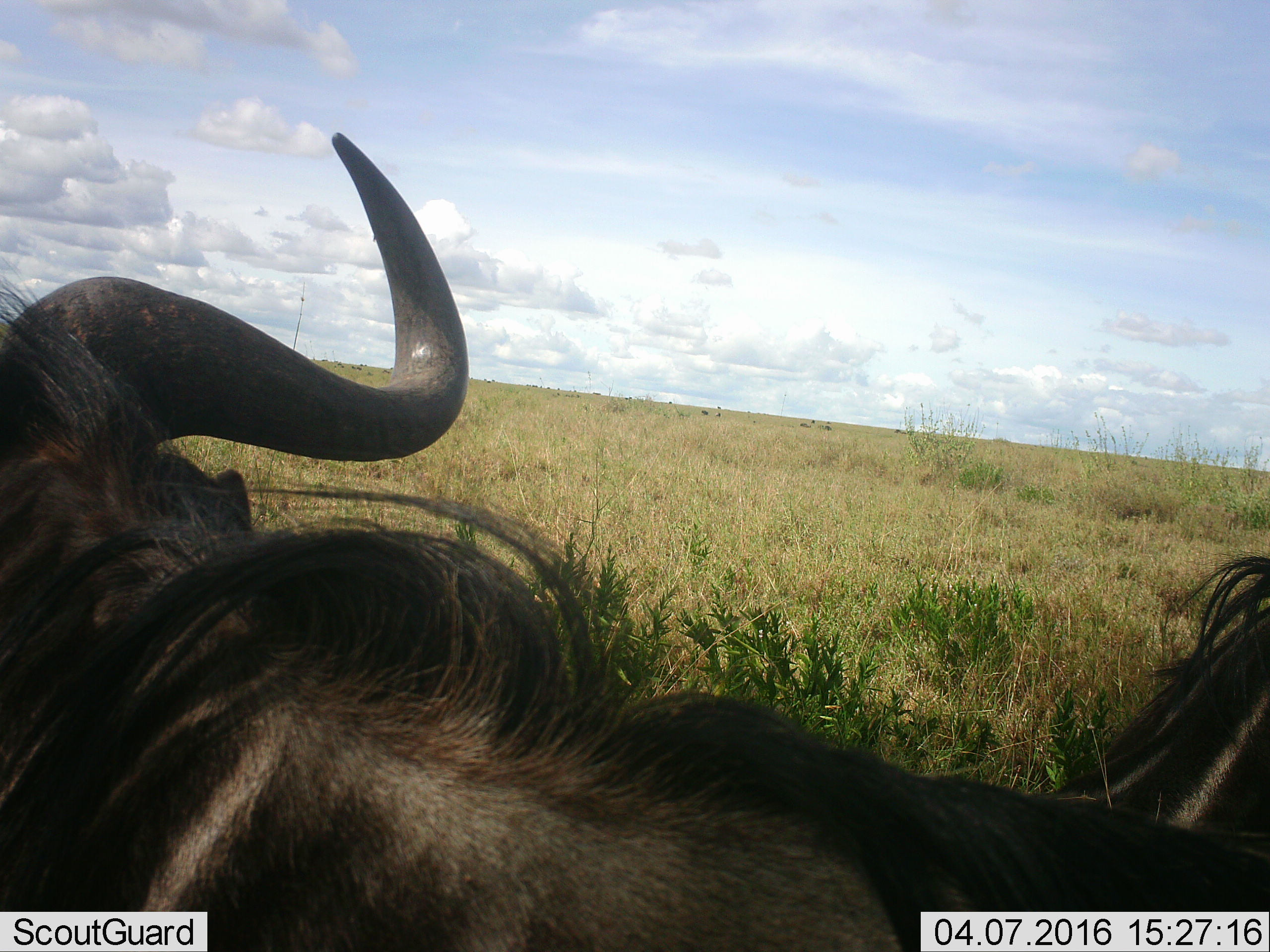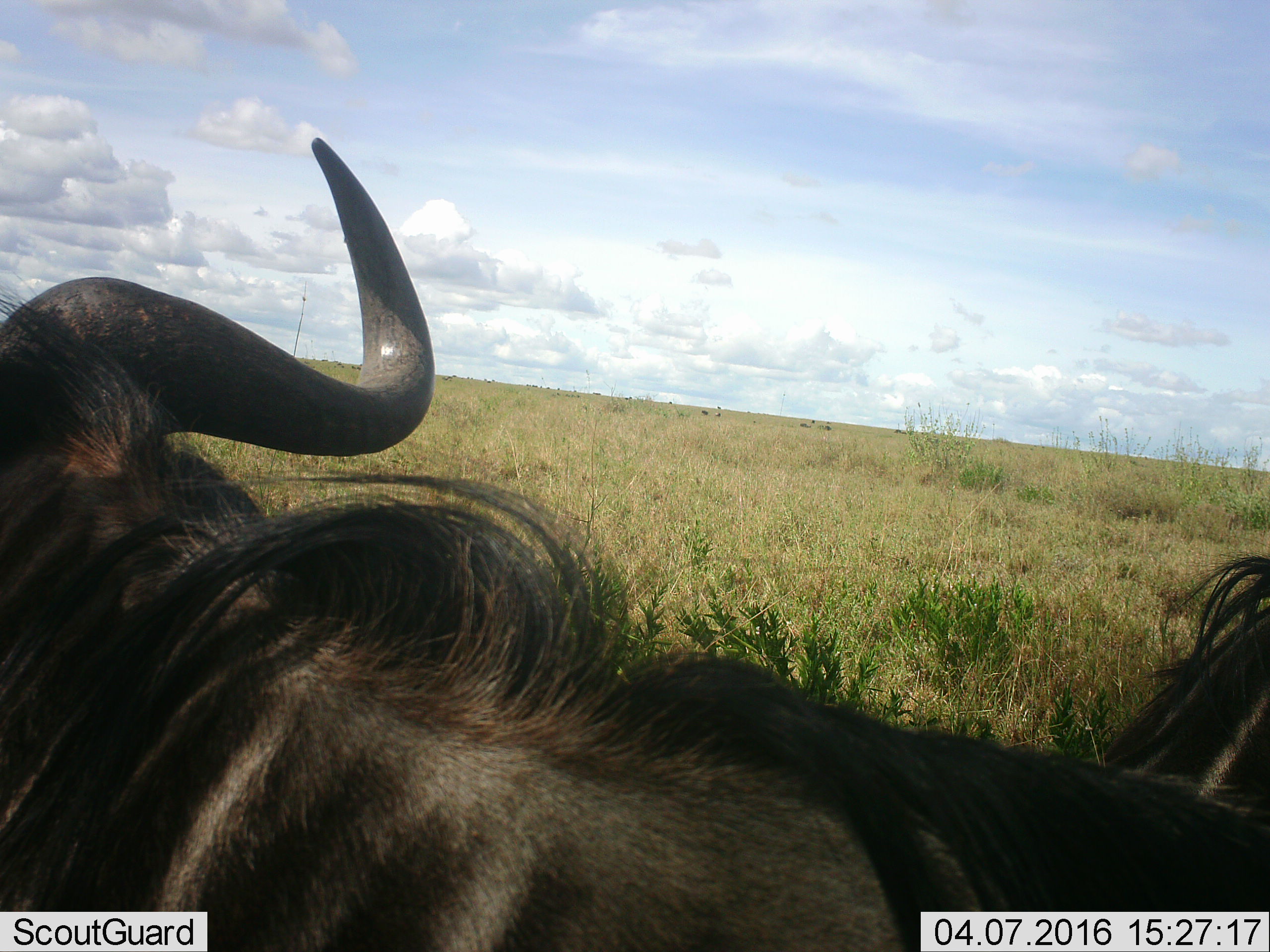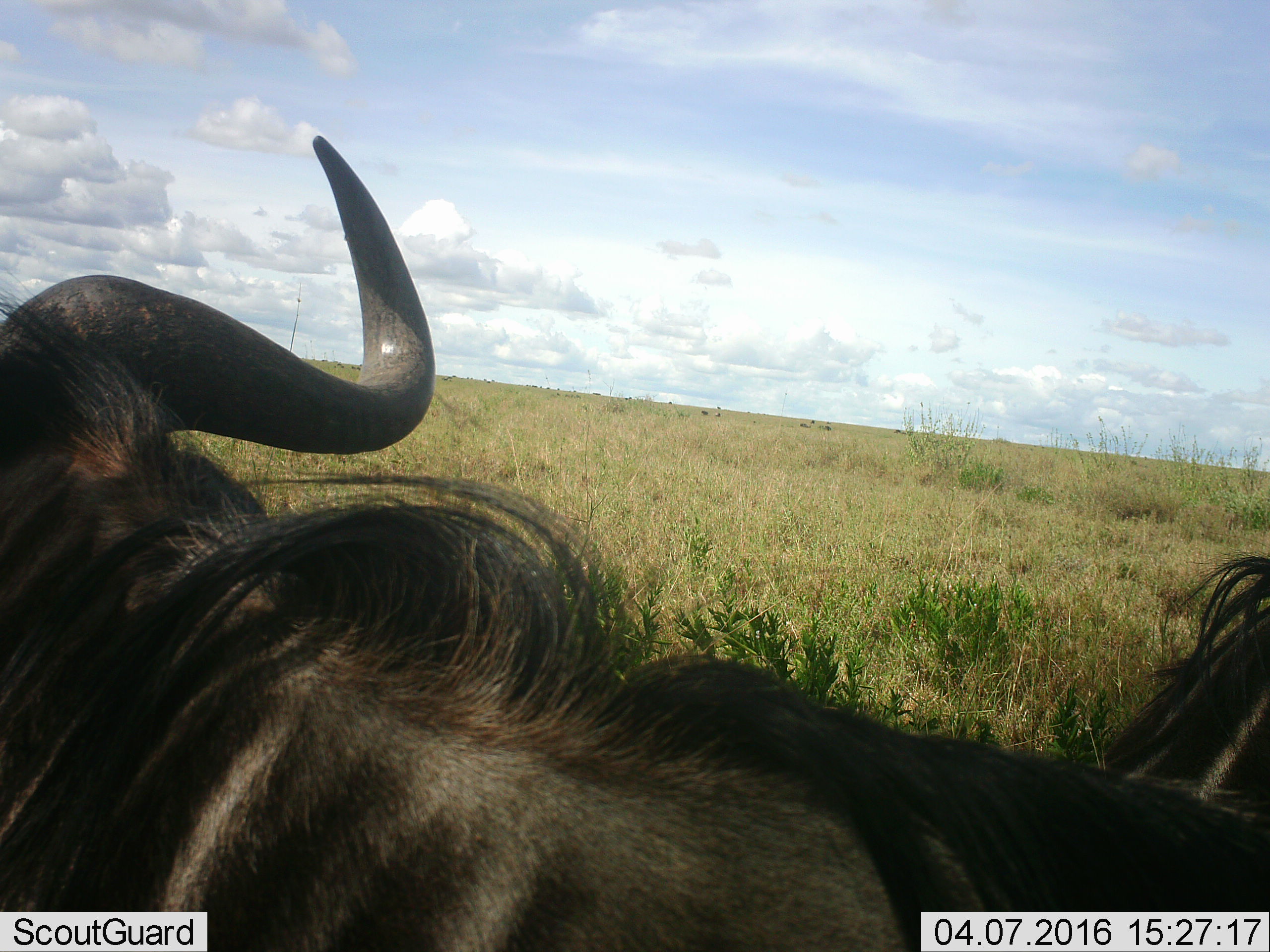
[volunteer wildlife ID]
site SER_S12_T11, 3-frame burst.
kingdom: Animalia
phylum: Chordata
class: Mammalia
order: Artiodactyla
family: Bovidae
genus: Connochaetes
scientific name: Connochaetes taurinus taurinus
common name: blue wildebeest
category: wildebeestblue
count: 2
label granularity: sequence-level